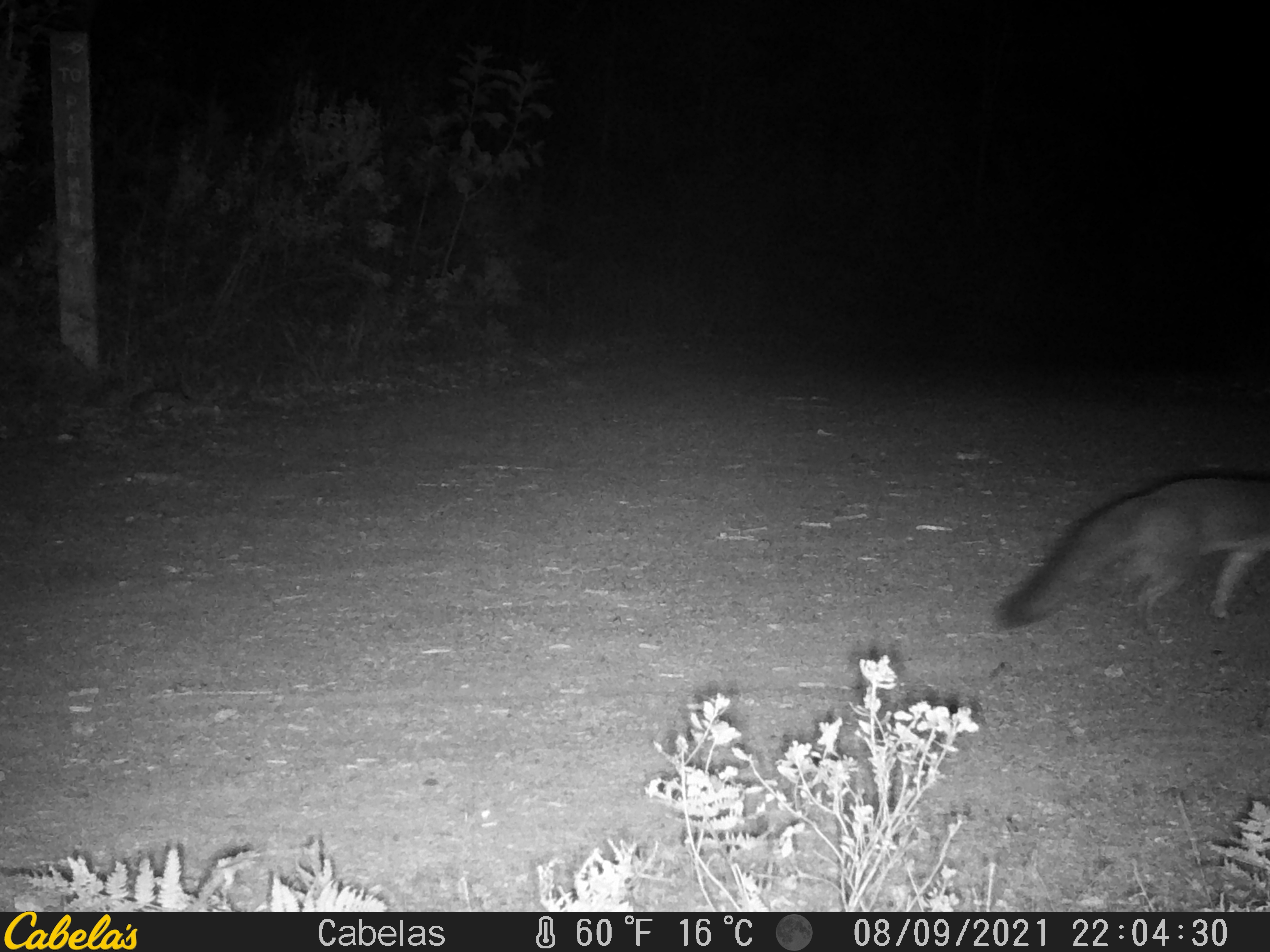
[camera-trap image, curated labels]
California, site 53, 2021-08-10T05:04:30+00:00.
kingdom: Animalia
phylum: Chordata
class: Mammalia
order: Carnivora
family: Canidae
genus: Urocyon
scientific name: Urocyon cinereoargenteus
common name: gray fox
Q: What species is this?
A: Gray fox (Urocyon cinereoargenteus).